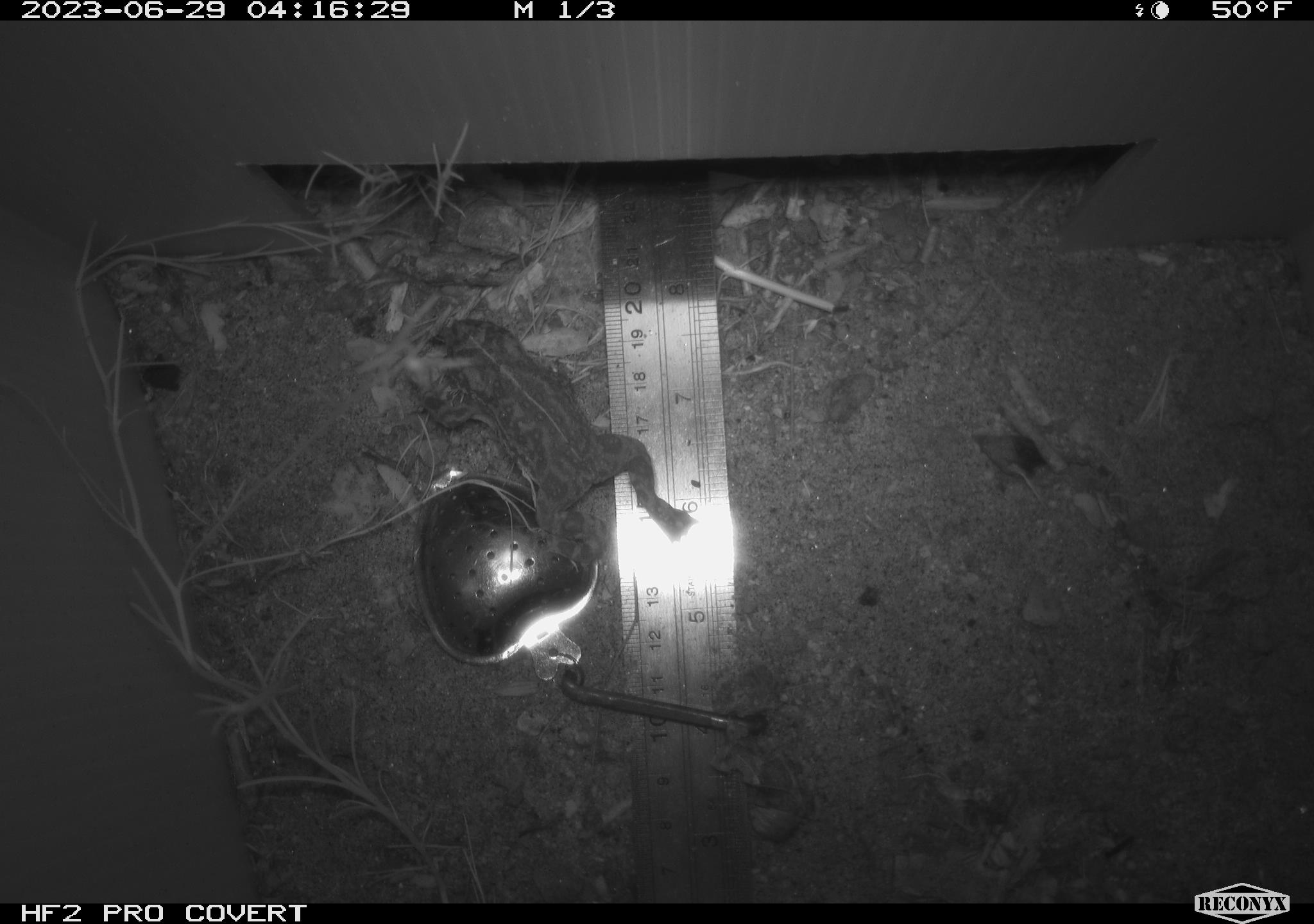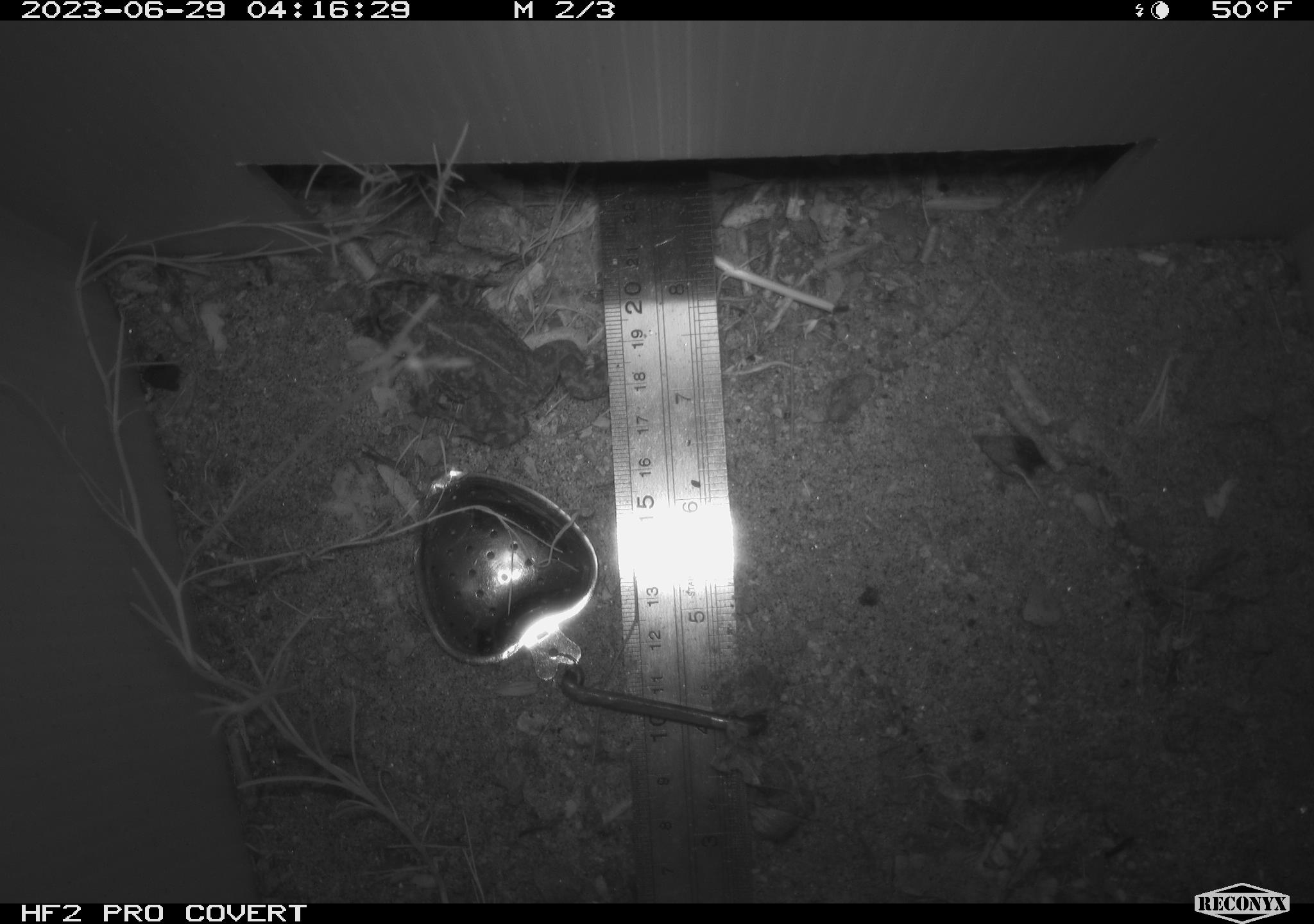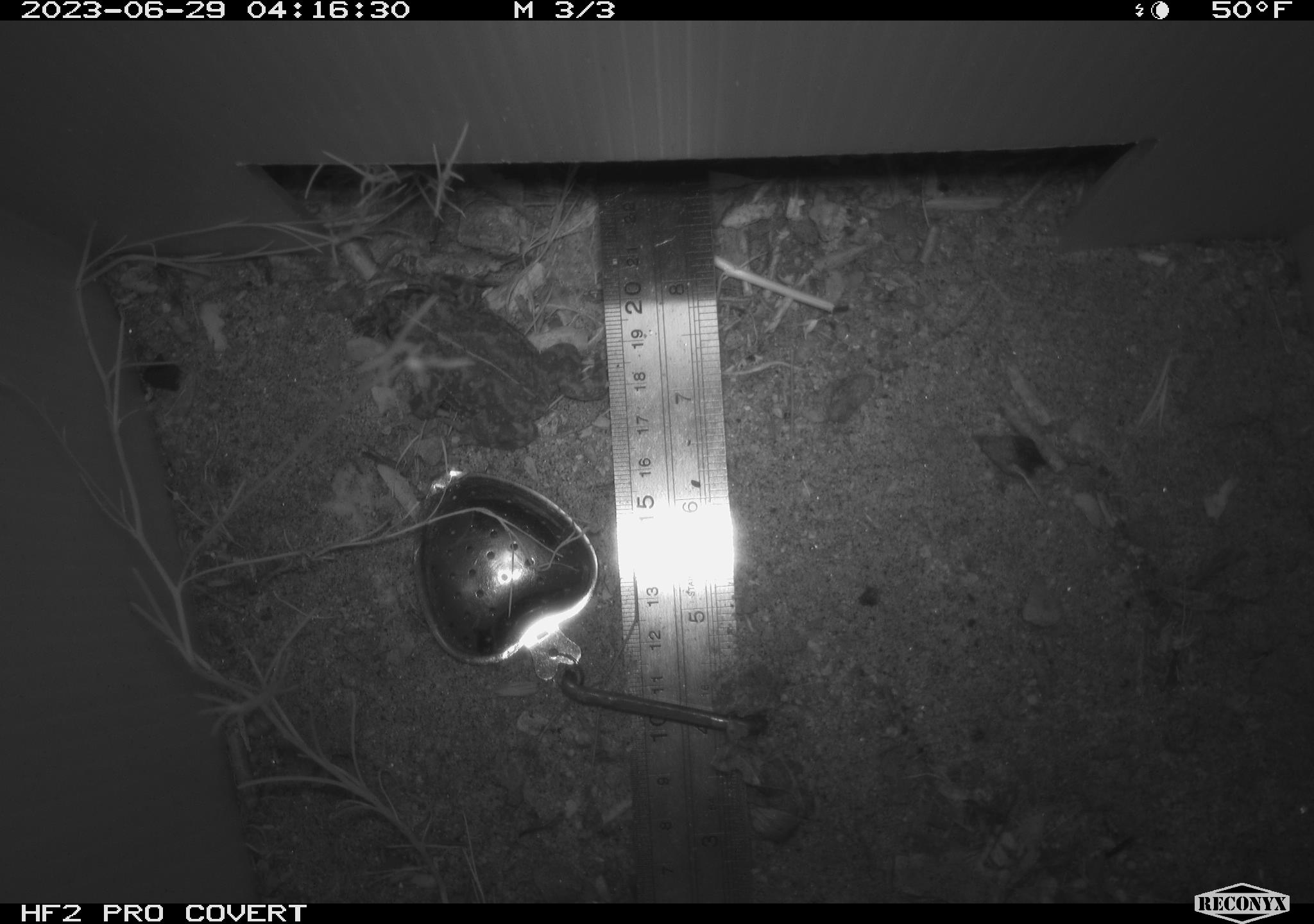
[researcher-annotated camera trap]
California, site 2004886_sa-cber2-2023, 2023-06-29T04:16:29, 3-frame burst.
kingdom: Animalia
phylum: Chordata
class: Amphibia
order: Anura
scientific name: Anura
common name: frogs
Frogs (Anura).